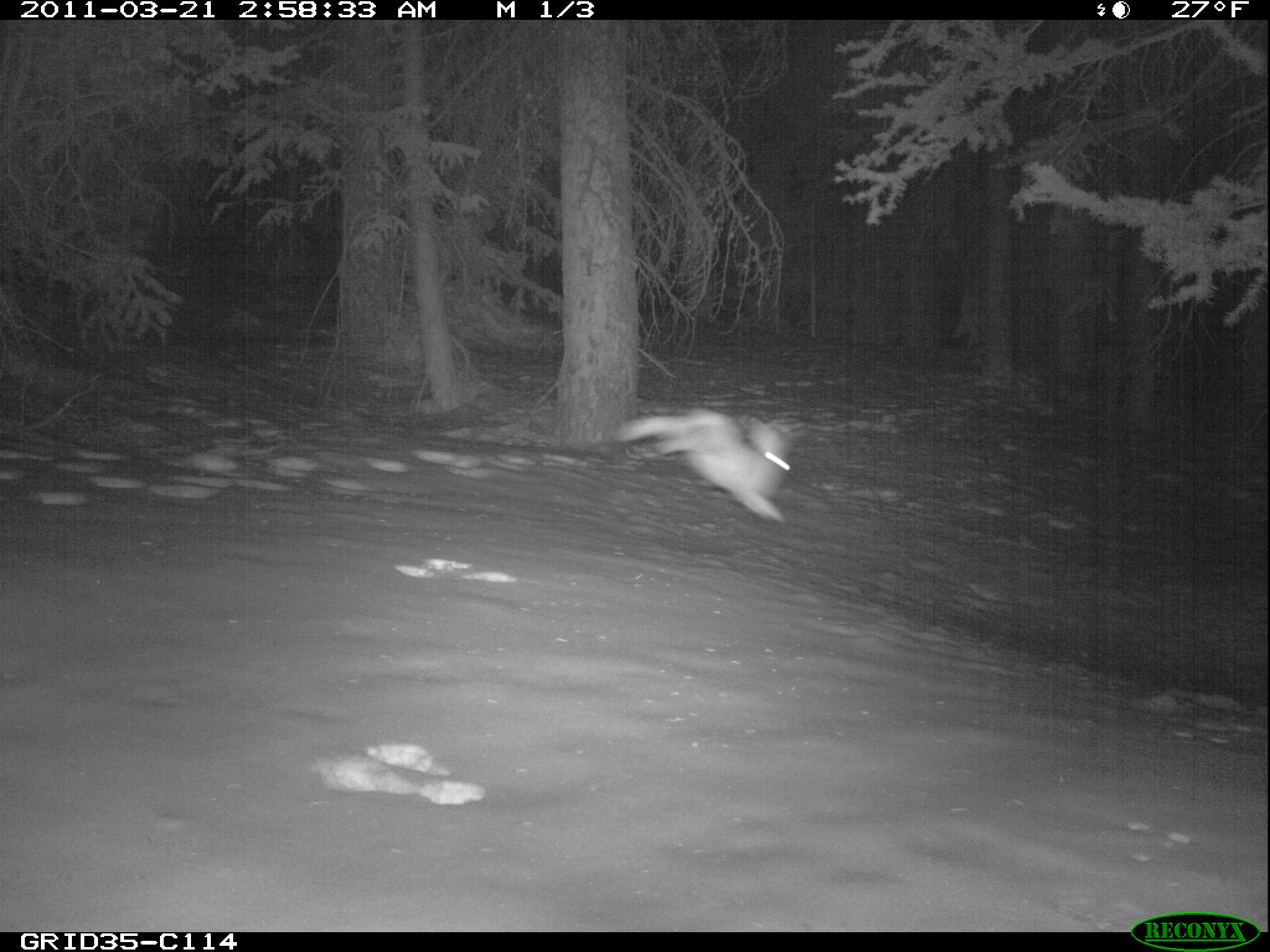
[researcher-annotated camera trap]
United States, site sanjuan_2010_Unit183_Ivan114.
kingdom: Animalia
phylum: Chordata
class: Mammalia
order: Lagomorpha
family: Leporidae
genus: Lepus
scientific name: Lepus americanus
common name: snowshoe hare